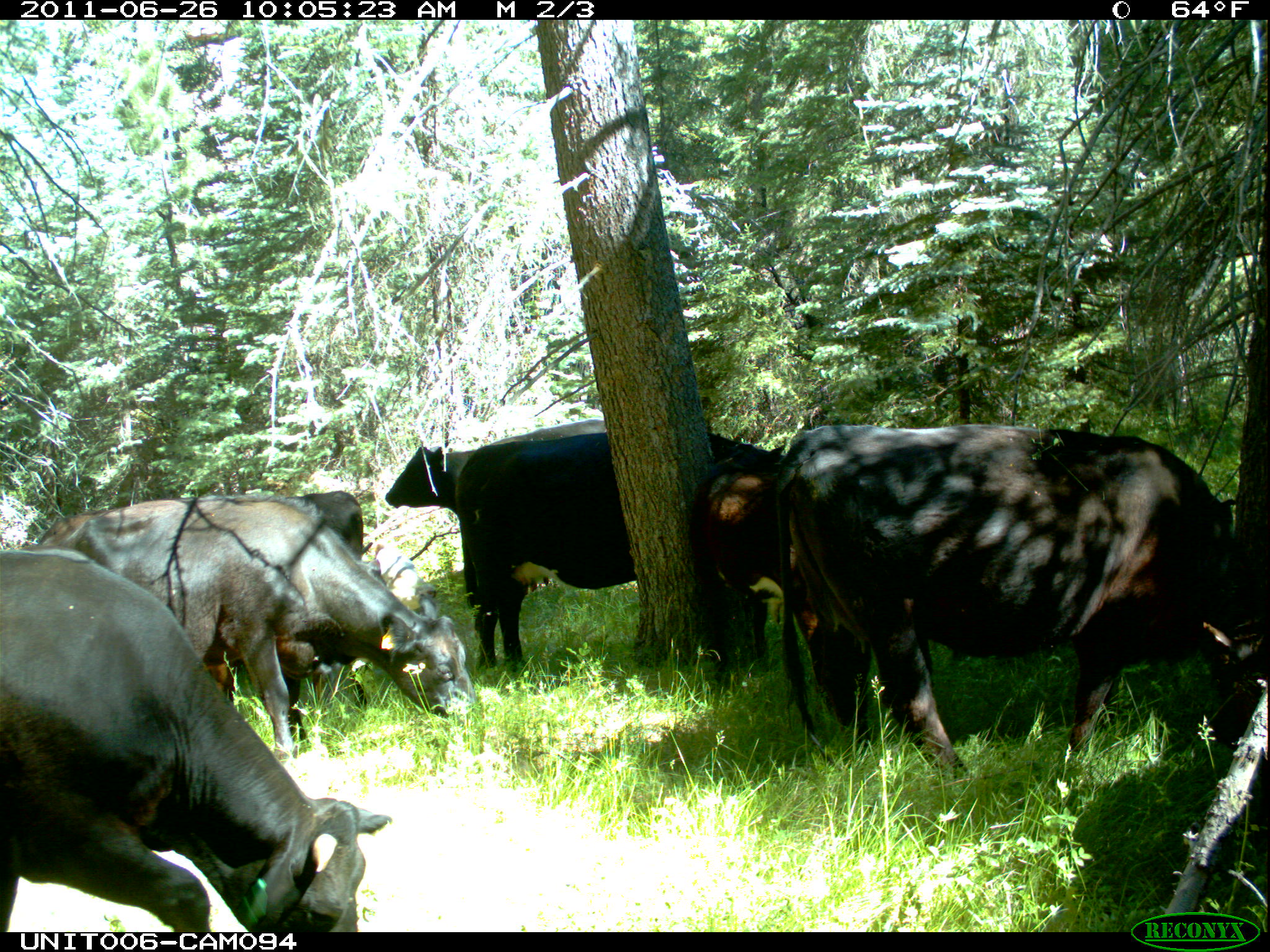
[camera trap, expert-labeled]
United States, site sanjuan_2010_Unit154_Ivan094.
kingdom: Animalia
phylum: Chordata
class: Mammalia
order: Artiodactyla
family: Bovidae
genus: Bos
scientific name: Bos taurus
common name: domestic cow